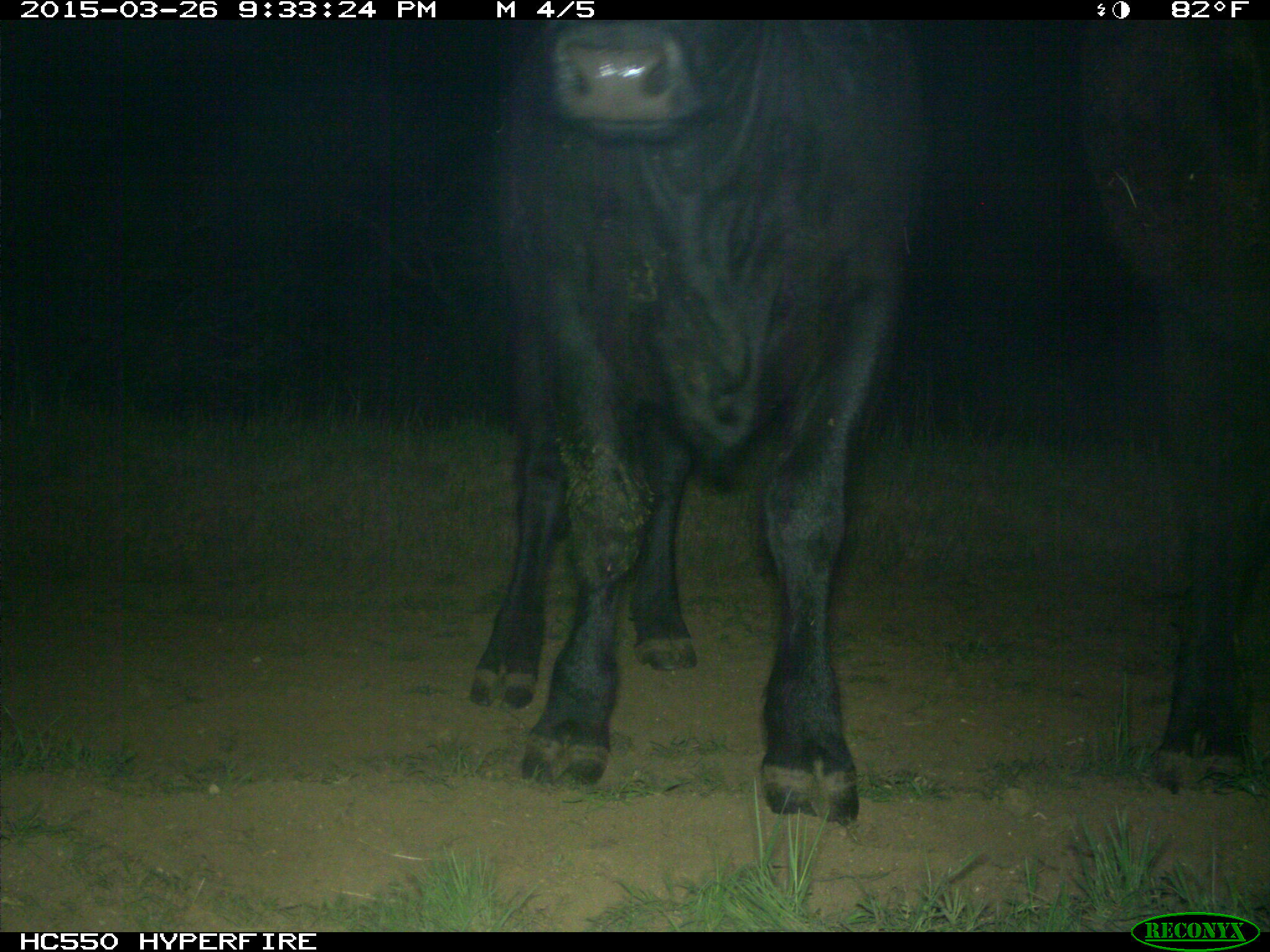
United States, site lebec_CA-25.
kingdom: Animalia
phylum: Chordata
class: Mammalia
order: Artiodactyla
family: Bovidae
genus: Bos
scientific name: Bos taurus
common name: domestic cow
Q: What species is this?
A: Bos taurus (domestic cow).